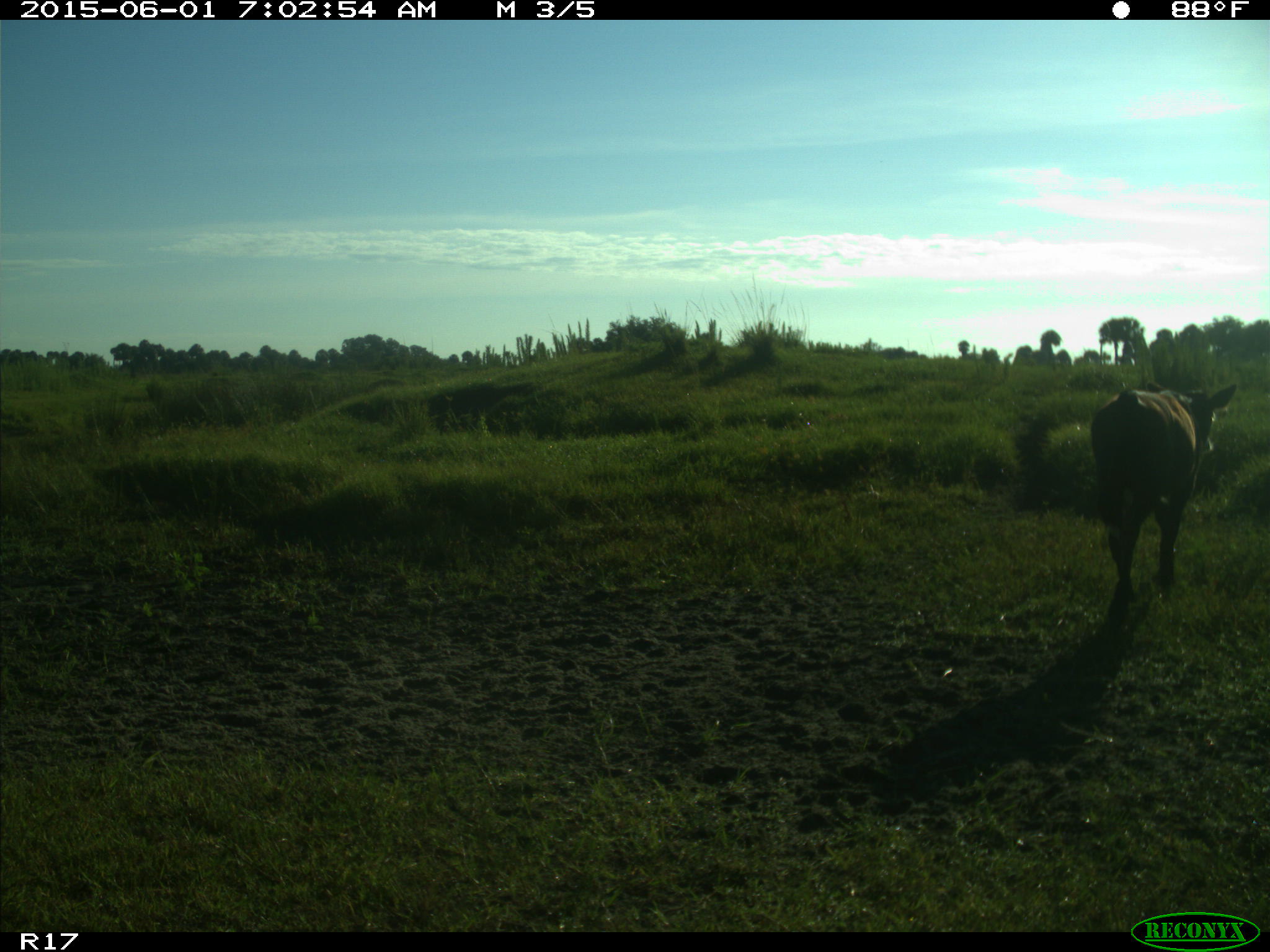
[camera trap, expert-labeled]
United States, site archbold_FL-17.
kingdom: Animalia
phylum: Chordata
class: Mammalia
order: Artiodactyla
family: Bovidae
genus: Bos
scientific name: Bos taurus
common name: domestic cow